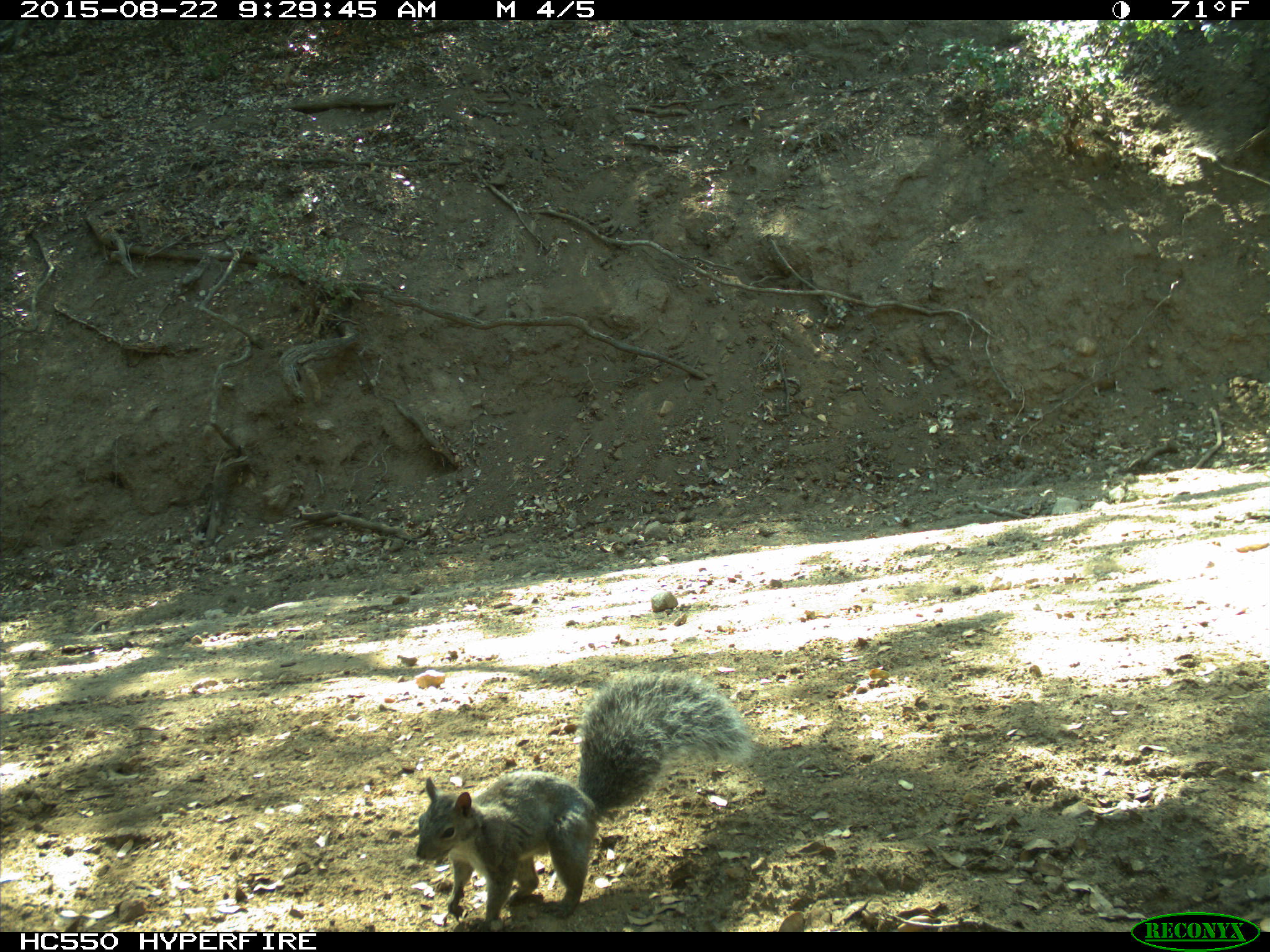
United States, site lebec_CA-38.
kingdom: Animalia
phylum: Chordata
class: Mammalia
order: Rodentia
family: Sciuridae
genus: Sciurus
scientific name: Sciurus carolinensis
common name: eastern gray squirrel